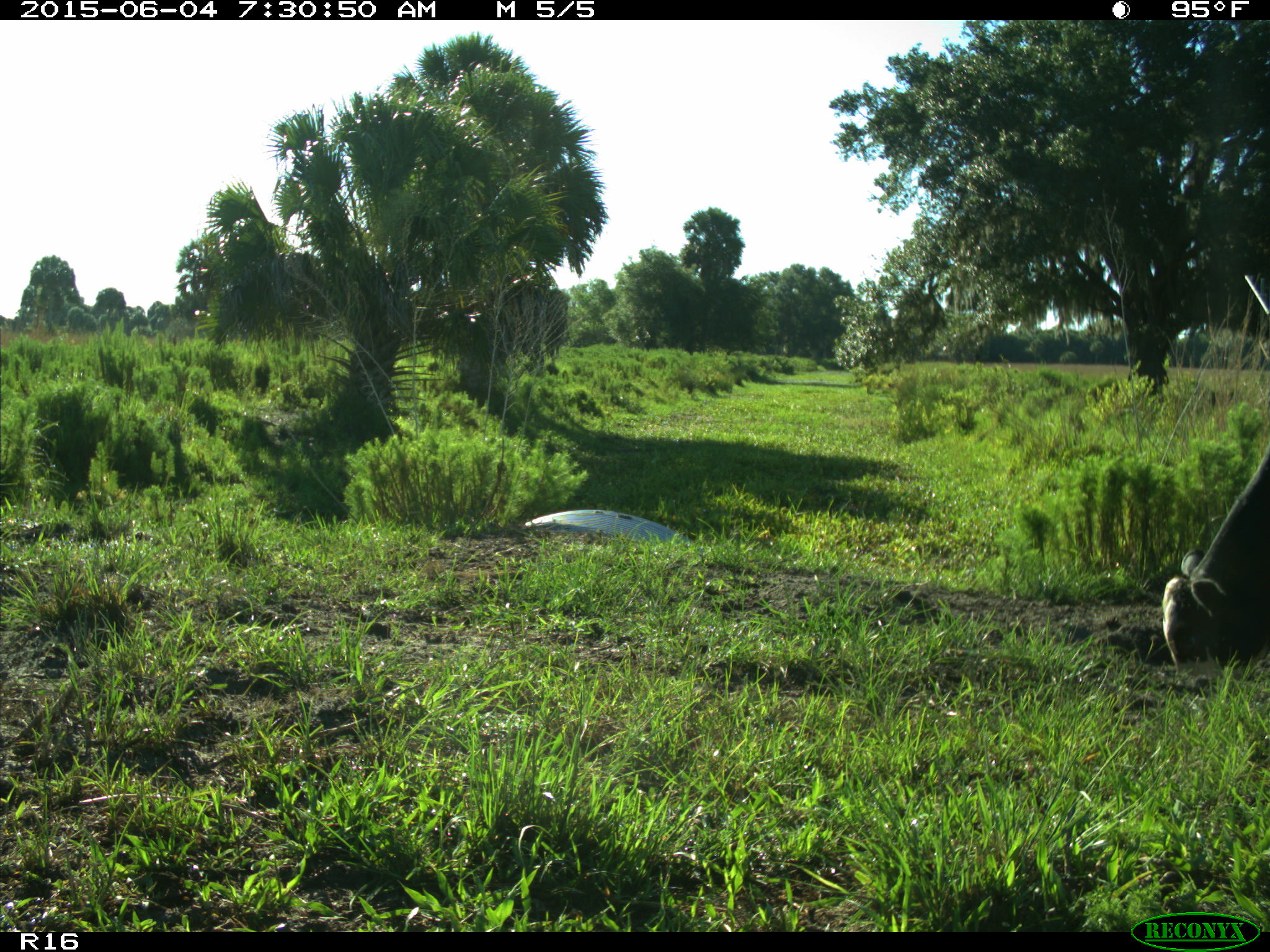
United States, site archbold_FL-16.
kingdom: Animalia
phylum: Chordata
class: Mammalia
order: Artiodactyla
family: Bovidae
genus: Bos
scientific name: Bos taurus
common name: domestic cow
Bos taurus (domestic cow).